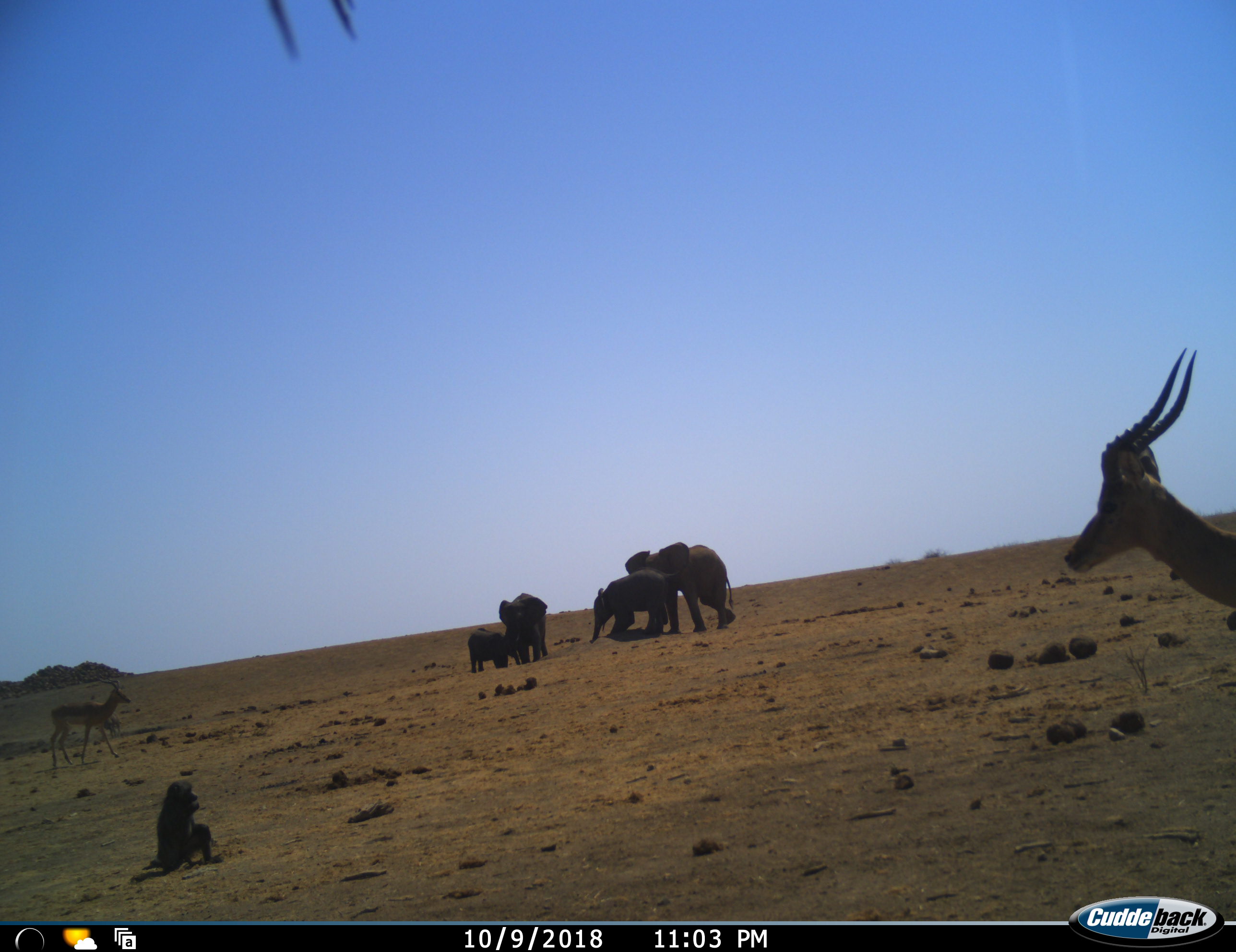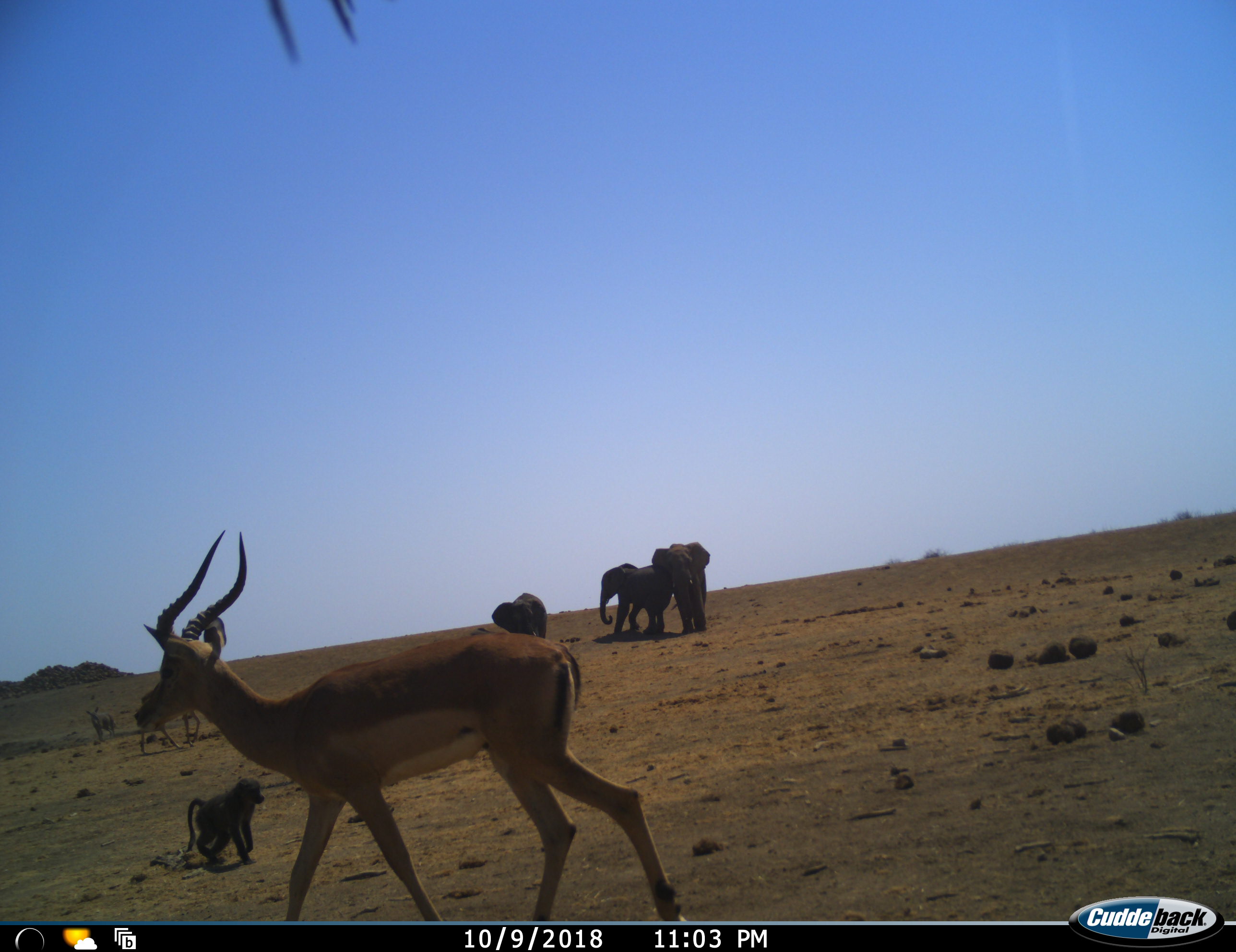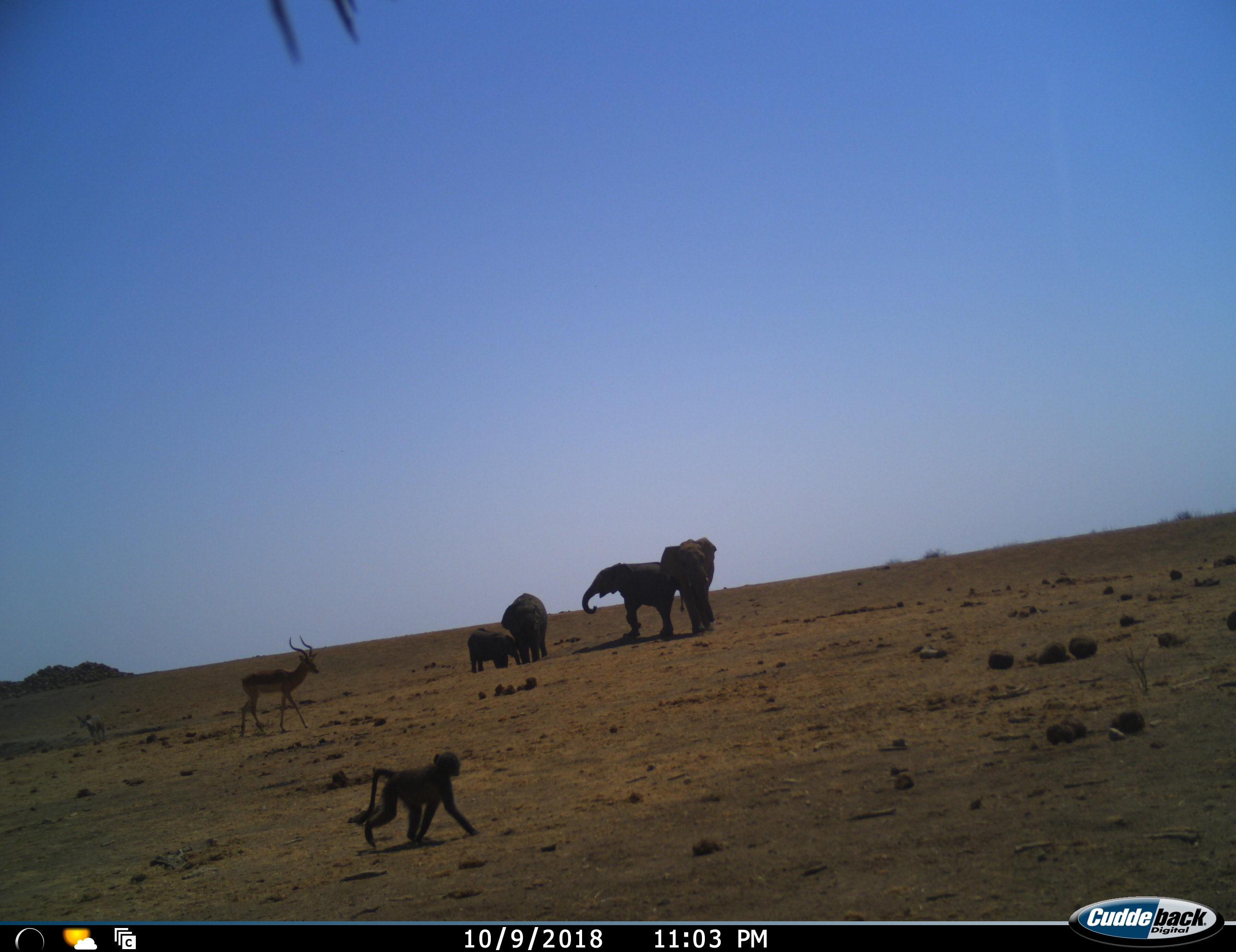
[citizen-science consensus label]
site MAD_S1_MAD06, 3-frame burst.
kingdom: Animalia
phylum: Chordata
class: Mammalia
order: Primates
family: Cercopithecidae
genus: Papio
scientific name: Papio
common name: baboon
Baboon (Papio), count 1. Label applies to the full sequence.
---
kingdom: Animalia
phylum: Chordata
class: Mammalia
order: Proboscidea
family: Elephantidae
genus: Loxodonta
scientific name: Loxodonta africana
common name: african bush elephant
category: elephant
Elephant (african bush elephant) (Loxodonta africana), count 4. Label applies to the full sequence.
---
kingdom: Animalia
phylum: Chordata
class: Mammalia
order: Artiodactyla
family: Bovidae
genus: Aepyceros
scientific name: Aepyceros melampus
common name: impala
Impala (Aepyceros melampus), count 2. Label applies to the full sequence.